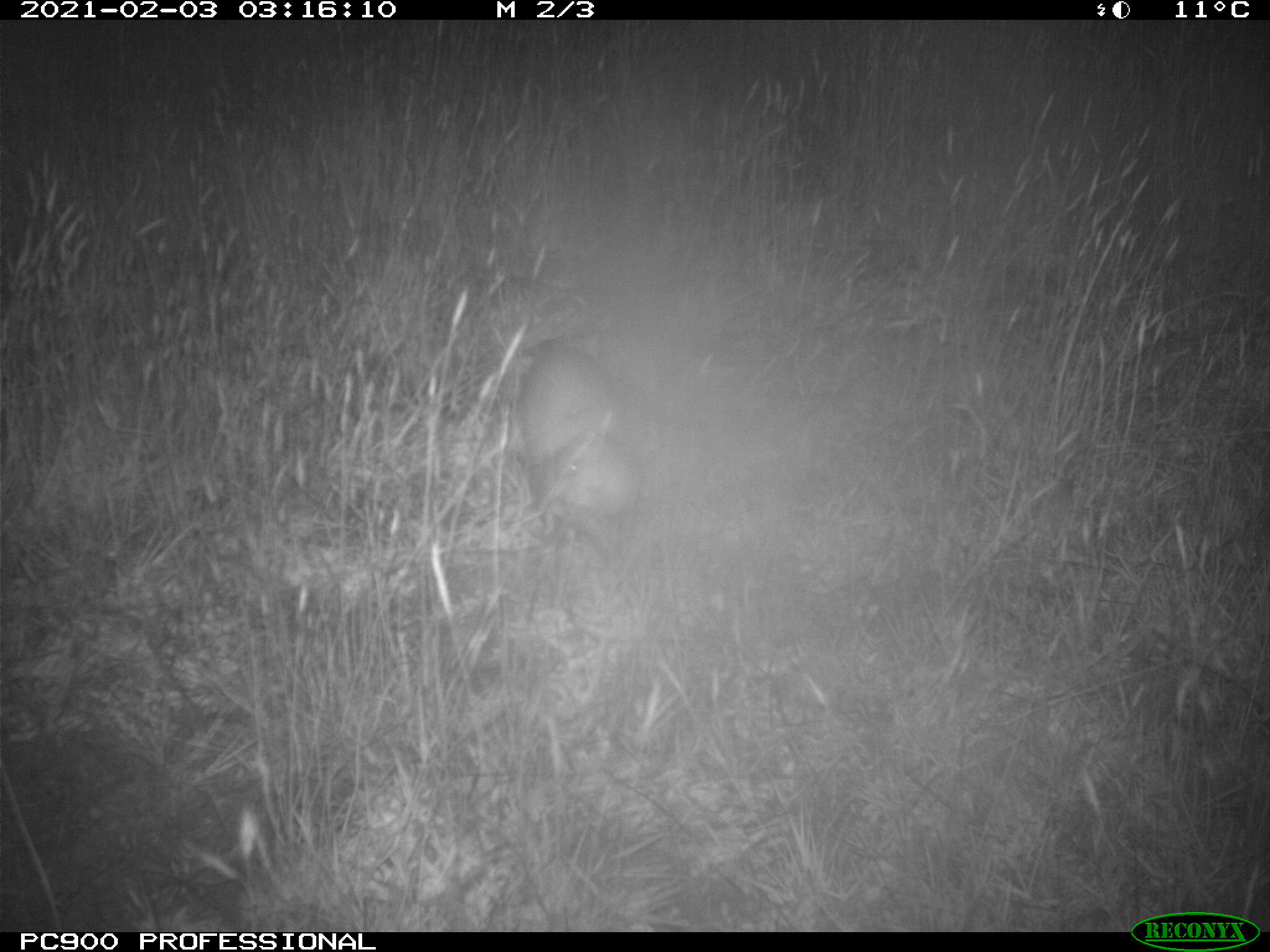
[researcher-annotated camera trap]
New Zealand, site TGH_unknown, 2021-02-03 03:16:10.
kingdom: Animalia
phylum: Chordata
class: Mammalia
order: Carnivora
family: Mustelidae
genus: Mustela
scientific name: Mustela furo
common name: ferret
Ferret (Mustela furo).